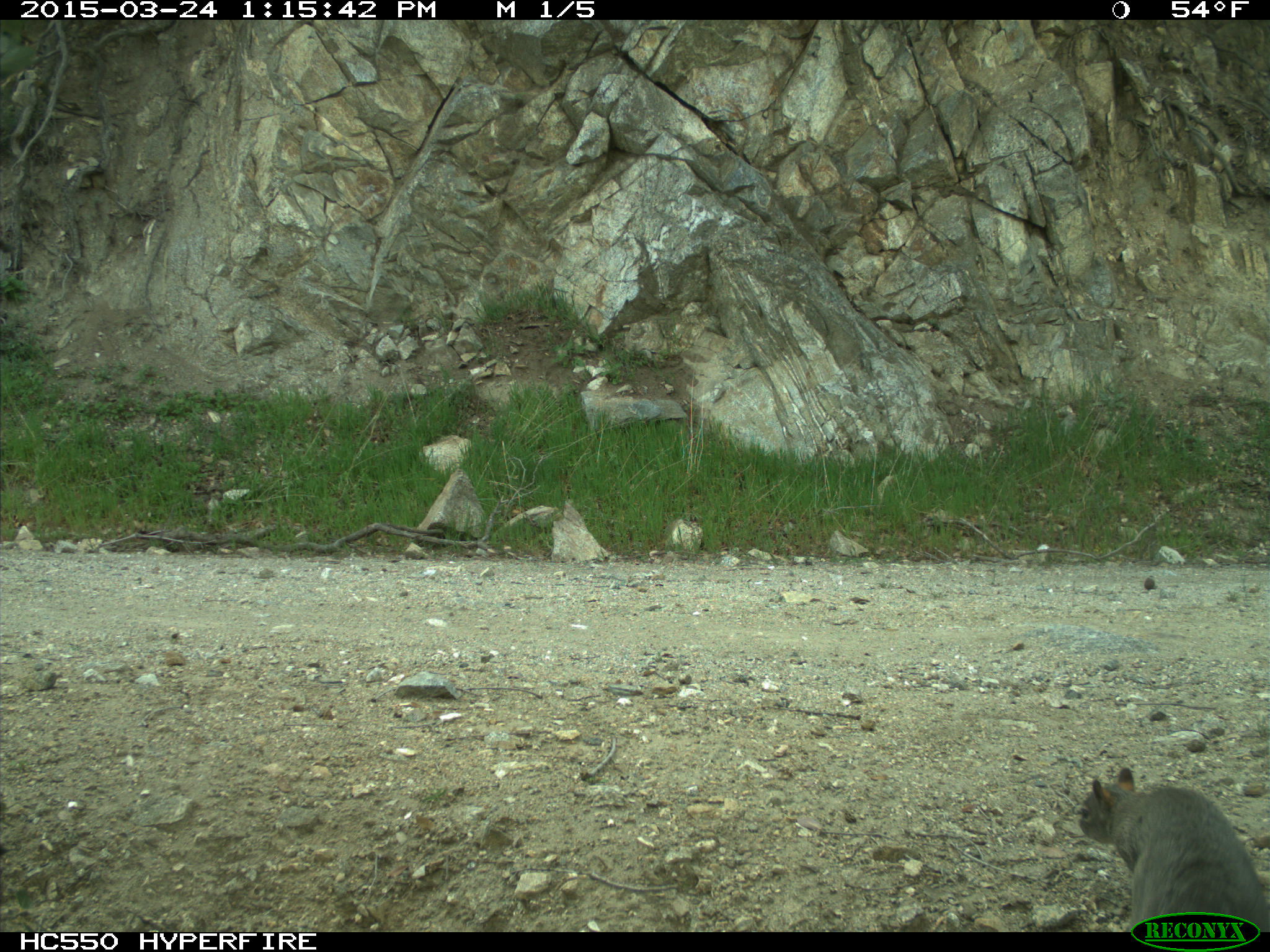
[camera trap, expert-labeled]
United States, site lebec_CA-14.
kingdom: Animalia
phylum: Chordata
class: Mammalia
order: Rodentia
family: Sciuridae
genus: Sciurus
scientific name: Sciurus carolinensis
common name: eastern gray squirrel